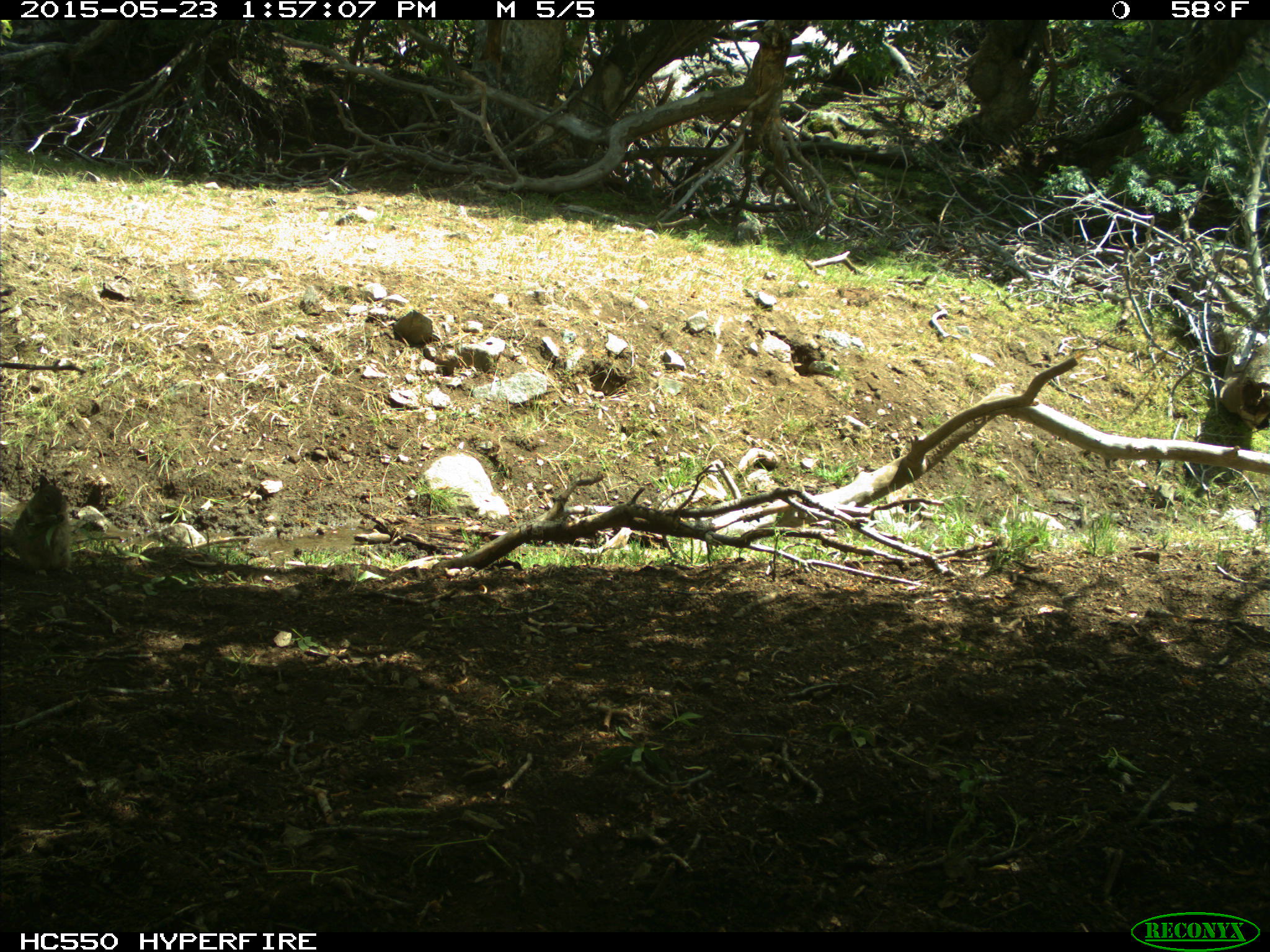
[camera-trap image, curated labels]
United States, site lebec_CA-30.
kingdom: Animalia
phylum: Chordata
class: Mammalia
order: Rodentia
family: Sciuridae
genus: Otospermophilus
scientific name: Otospermophilus beecheyi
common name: california ground squirrel